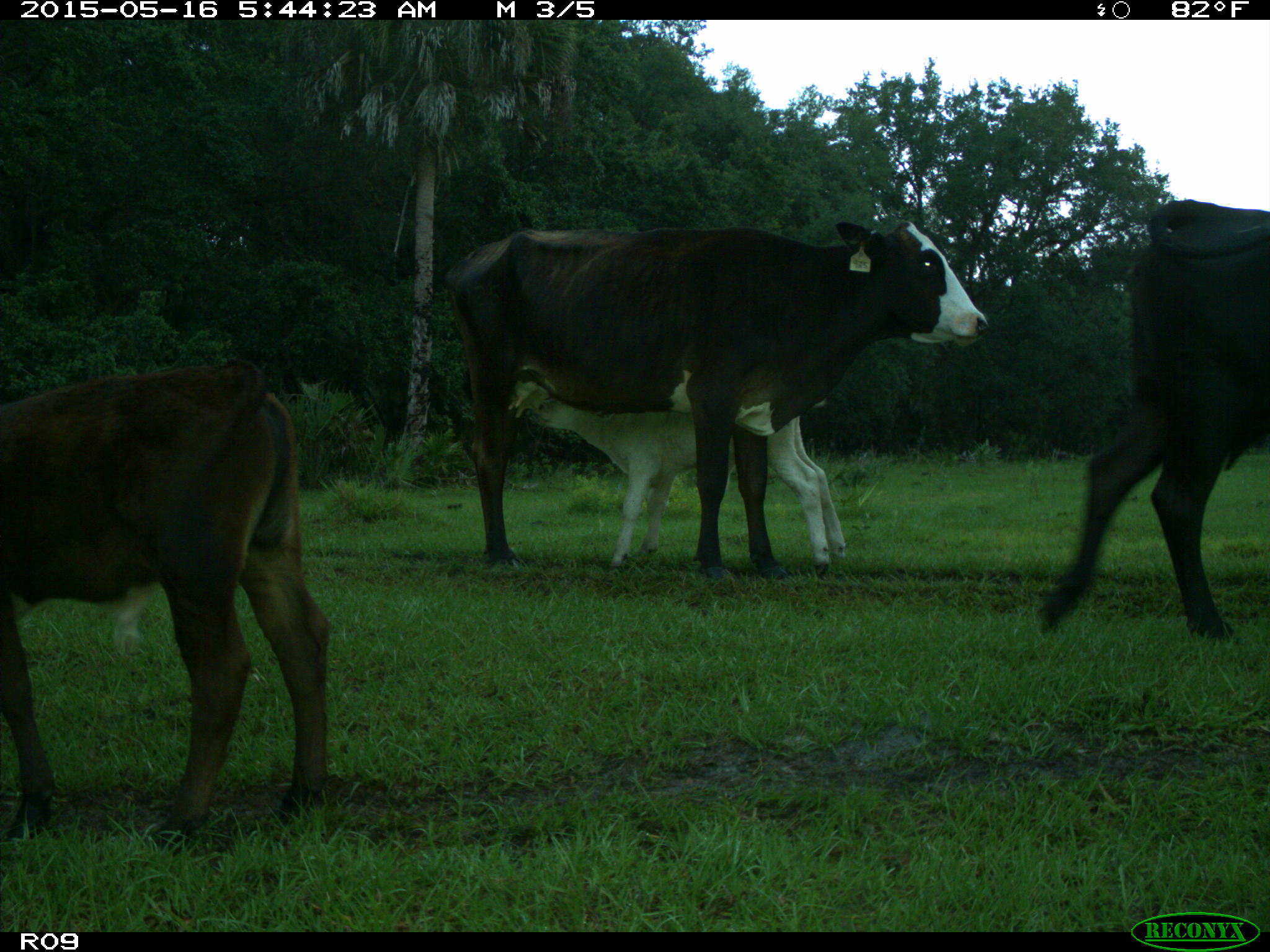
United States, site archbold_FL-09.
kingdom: Animalia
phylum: Chordata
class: Mammalia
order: Artiodactyla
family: Bovidae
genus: Bos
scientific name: Bos taurus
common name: domestic cow